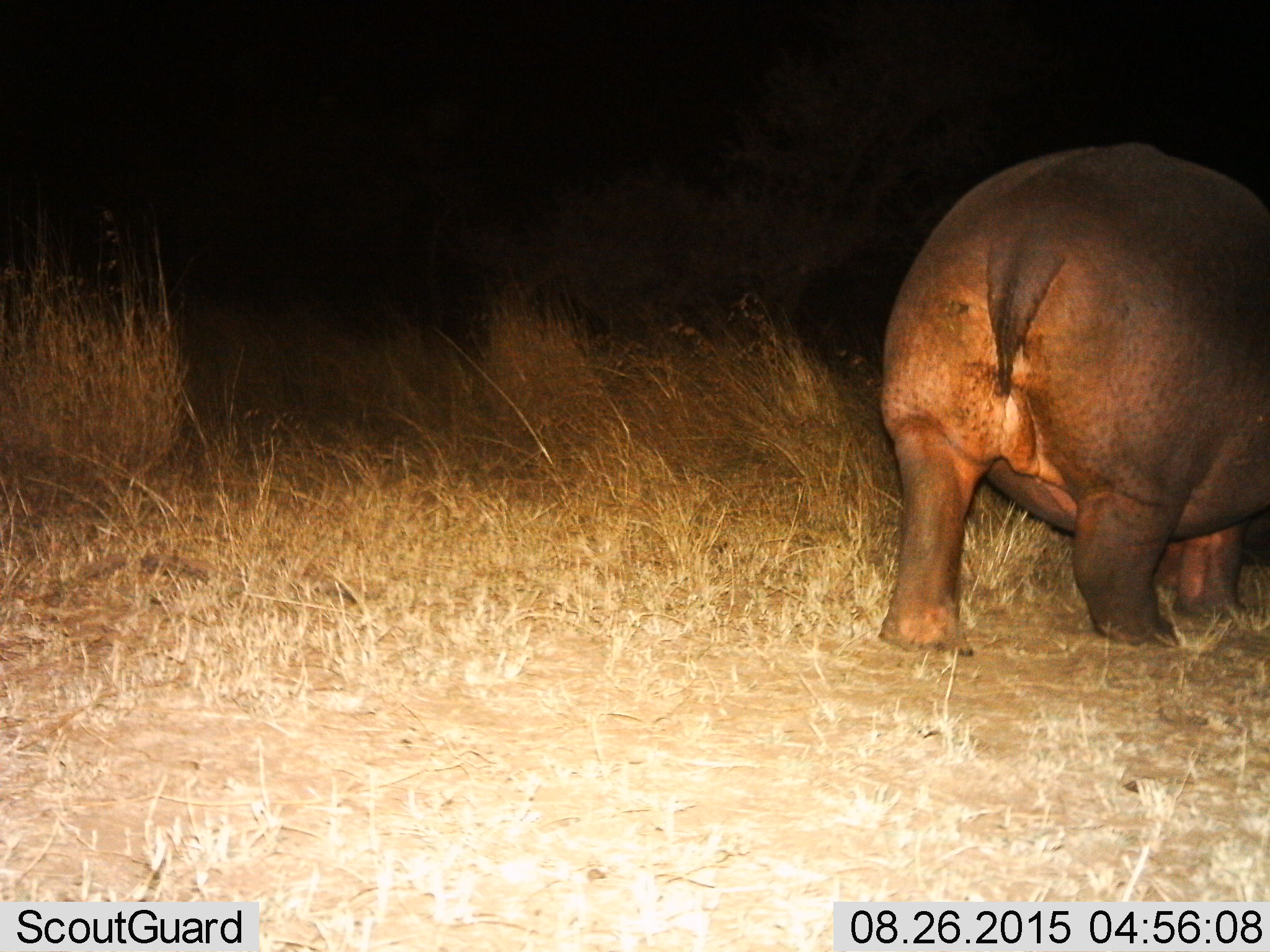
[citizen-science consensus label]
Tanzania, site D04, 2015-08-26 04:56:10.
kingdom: Animalia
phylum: Chordata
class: Mammalia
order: Artiodactyla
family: Hippopotamidae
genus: Hippopotamus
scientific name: Hippopotamus amphibius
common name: hippopotamus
Hippopotamus (Hippopotamus amphibius), count 1. Behavior (volunteer vote fractions): standing 40%, resting 0%, moving 53%, interacting 0%. Young present (vote fraction): 0%. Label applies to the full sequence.